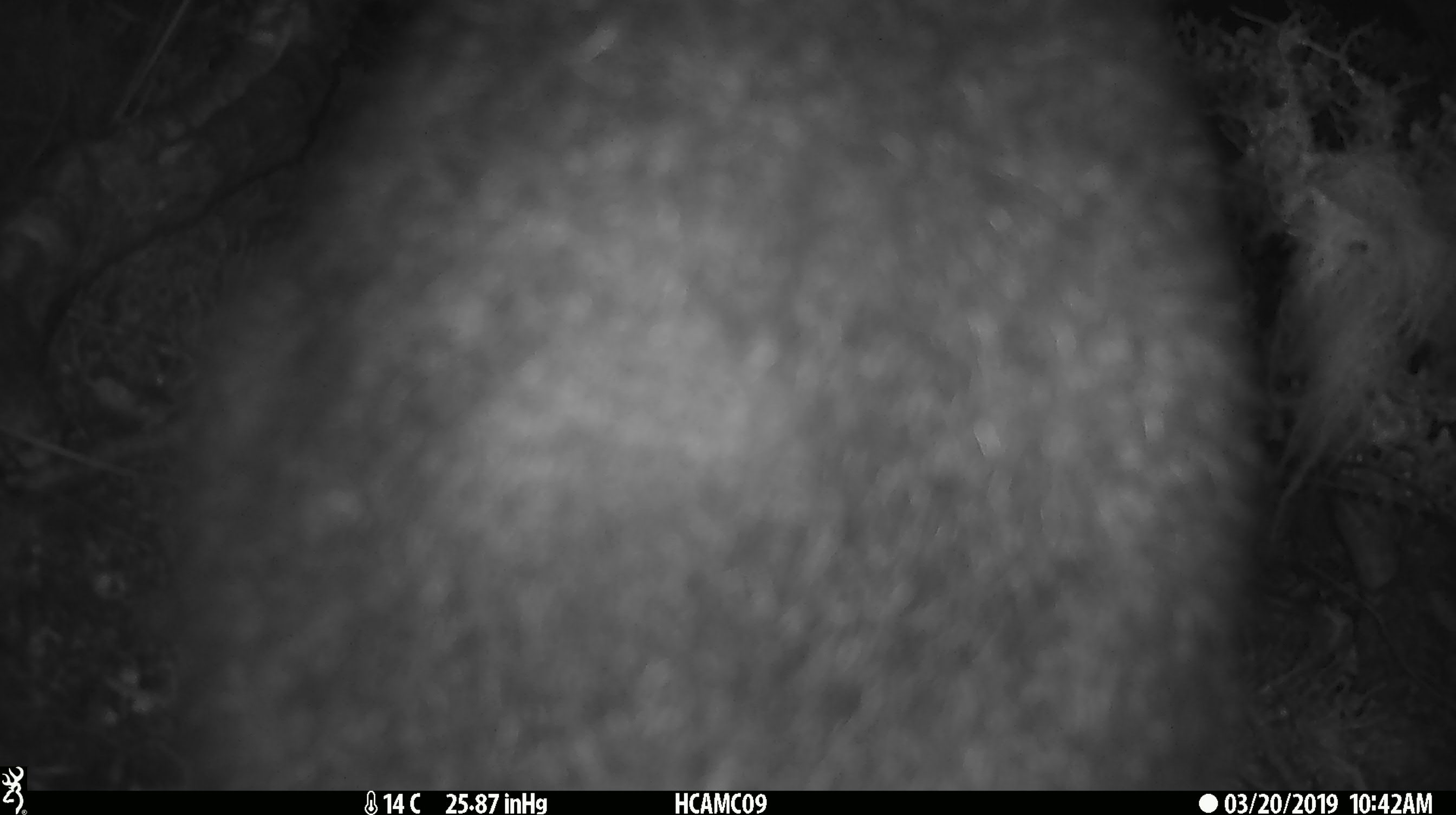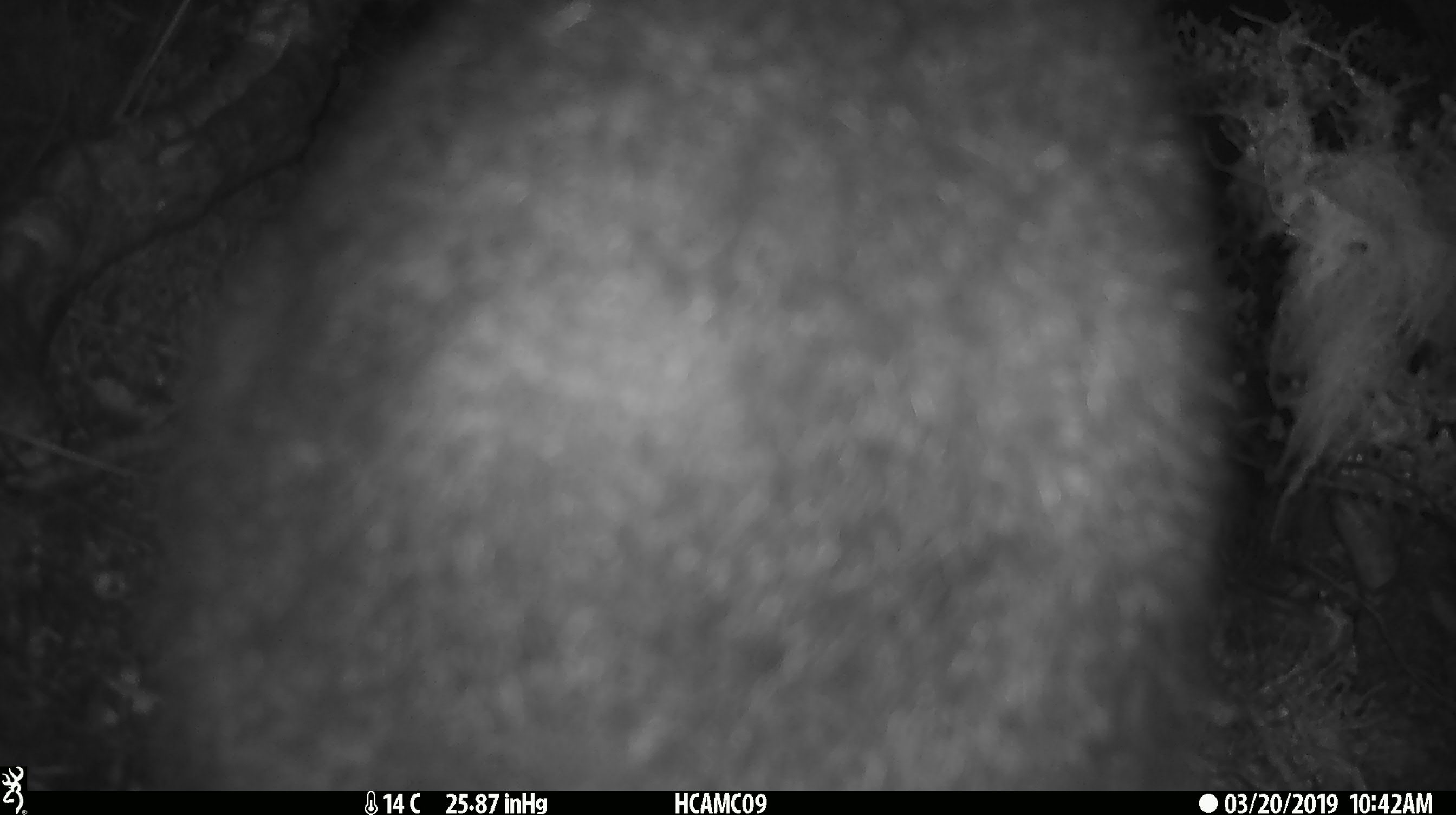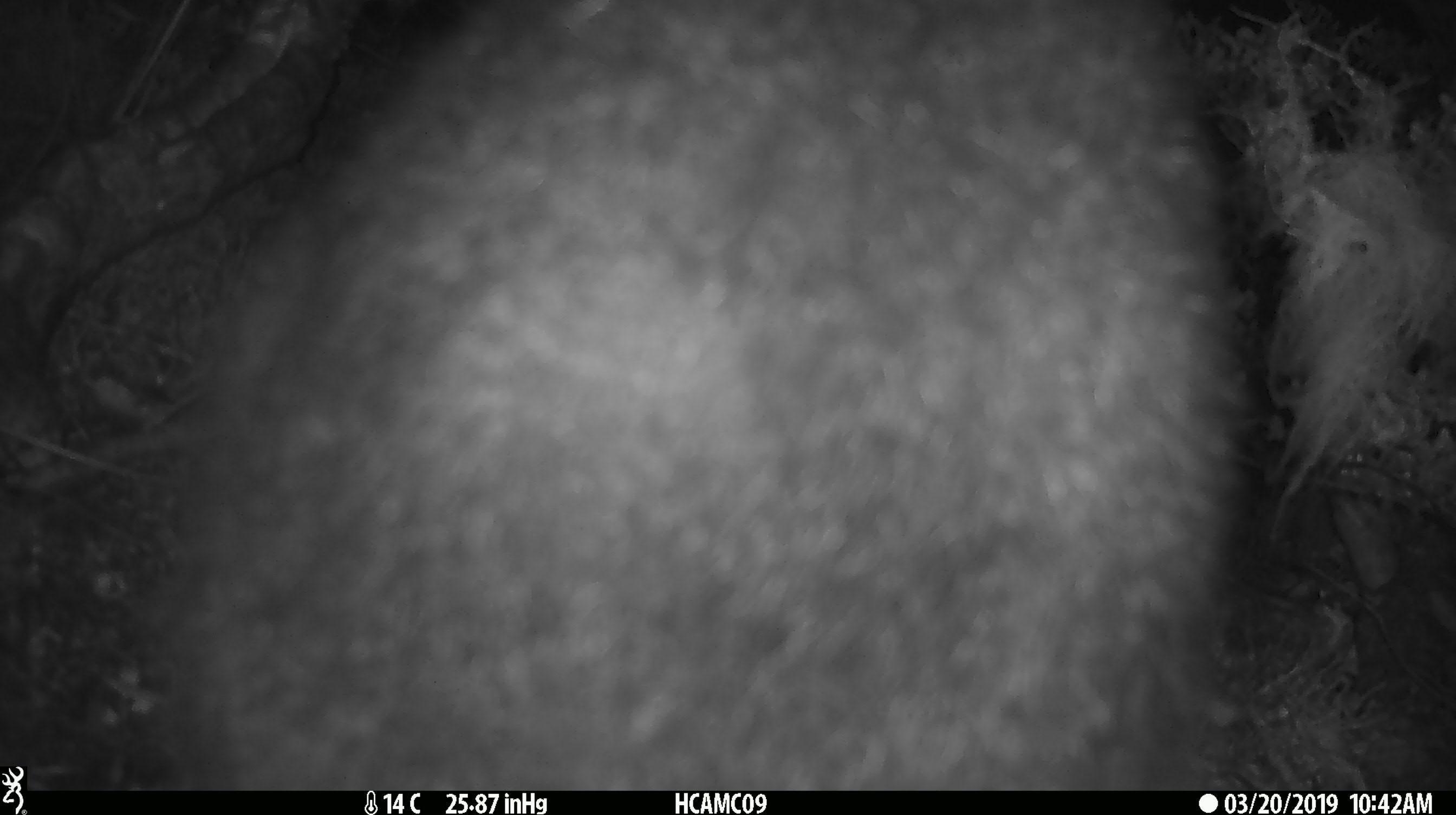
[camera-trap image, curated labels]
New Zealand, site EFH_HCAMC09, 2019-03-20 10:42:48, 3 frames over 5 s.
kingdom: Animalia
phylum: Chordata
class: Mammalia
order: Diprotodontia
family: Phalangeridae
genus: Trichosurus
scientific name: Trichosurus vulpecula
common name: common brushtail possum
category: possum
Possum (common brushtail possum) (Trichosurus vulpecula).